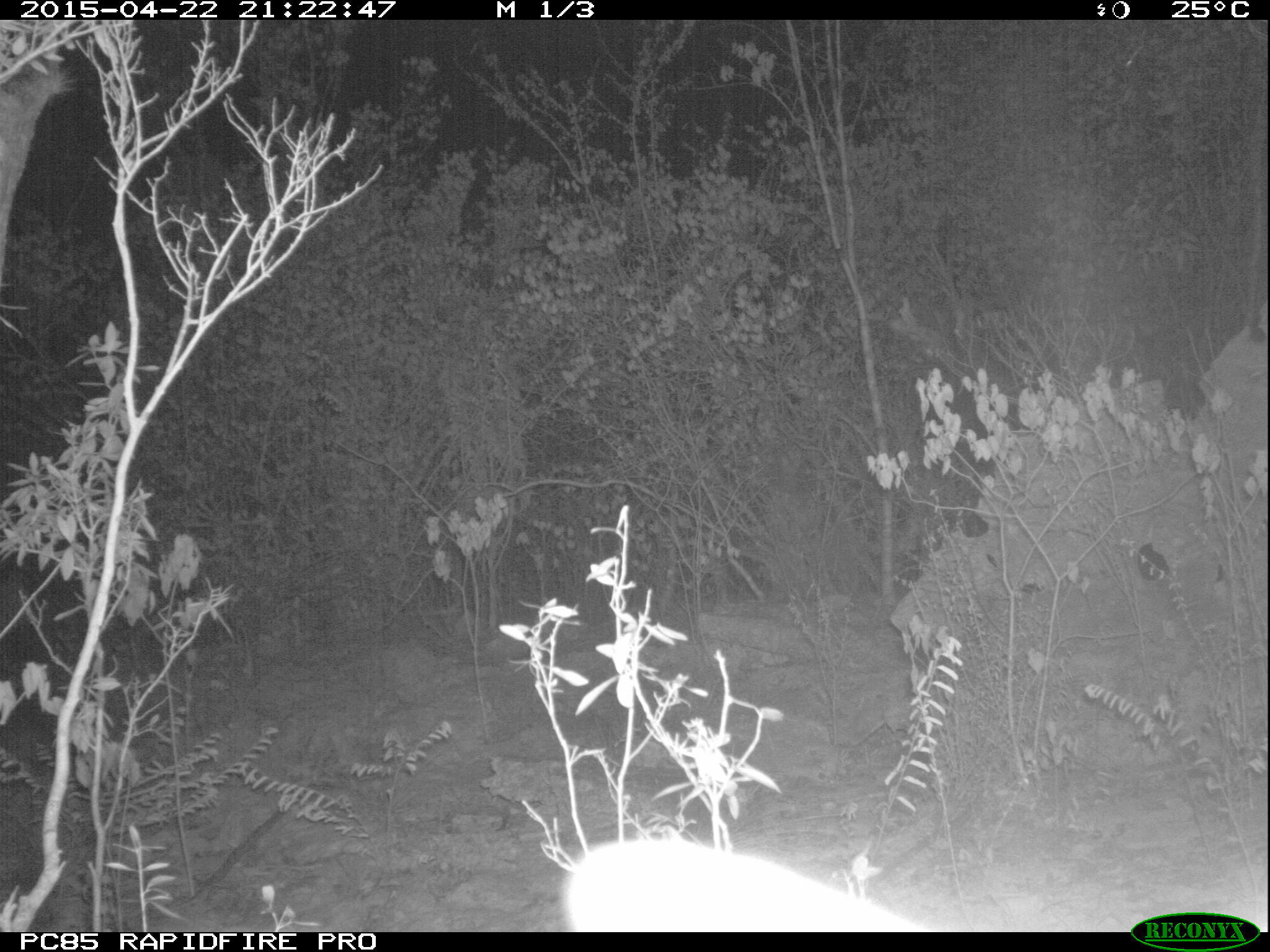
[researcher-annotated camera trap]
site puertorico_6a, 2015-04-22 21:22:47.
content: unidentified animal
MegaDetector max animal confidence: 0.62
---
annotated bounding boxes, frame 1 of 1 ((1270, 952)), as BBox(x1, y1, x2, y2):
unknown: BBox(555, 832, 942, 930)